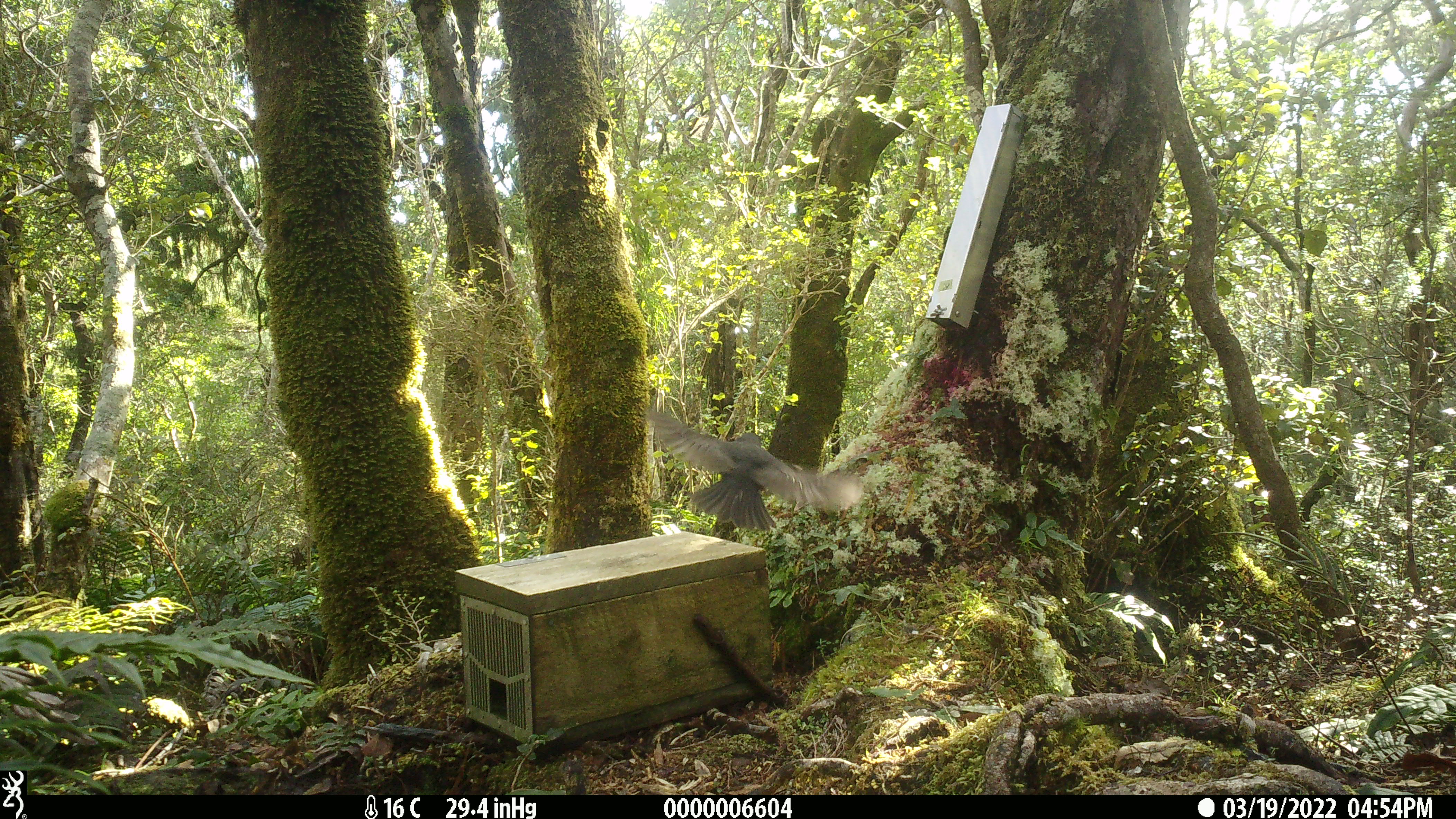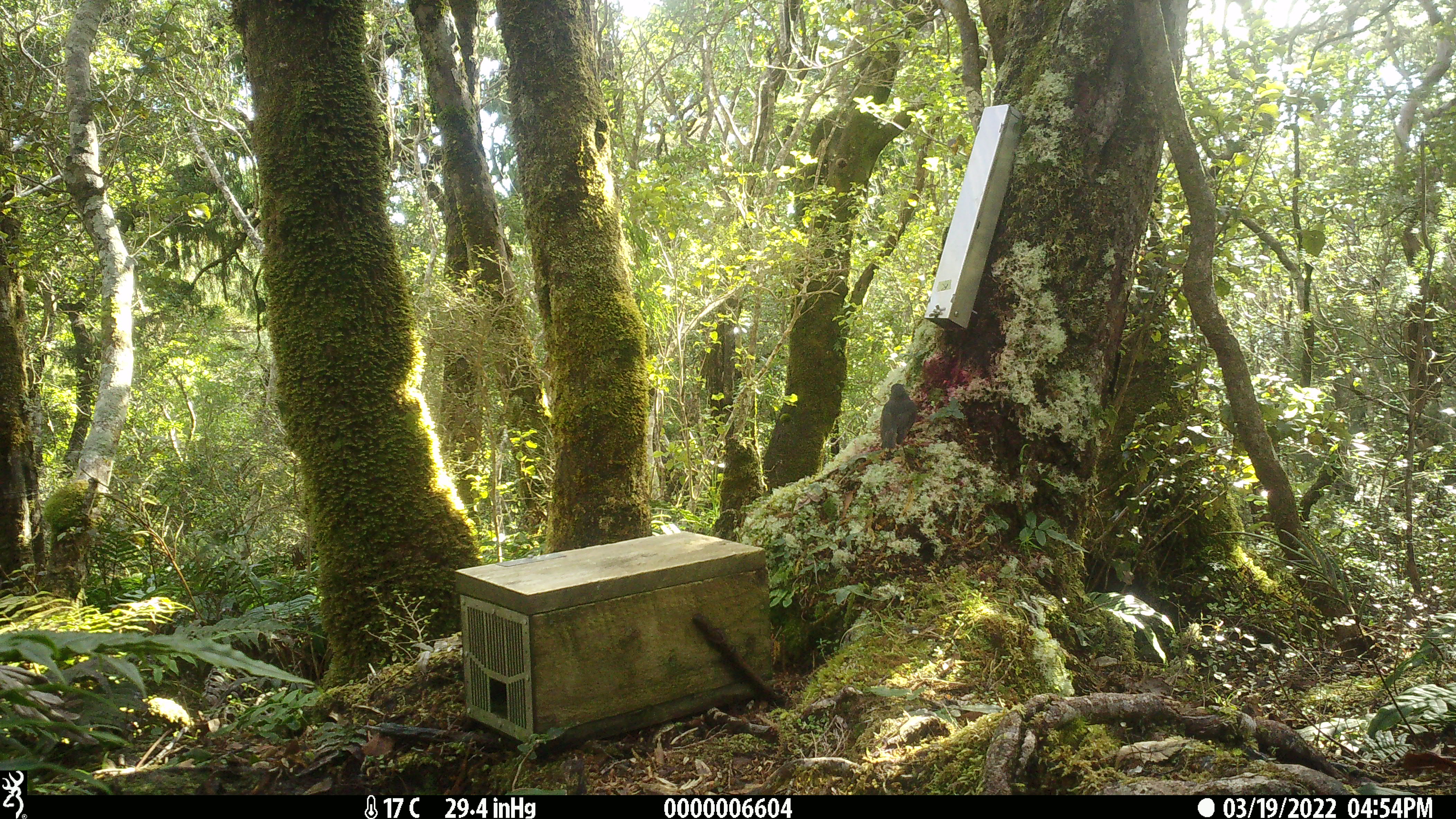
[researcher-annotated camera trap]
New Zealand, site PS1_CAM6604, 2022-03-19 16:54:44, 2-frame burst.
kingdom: Animalia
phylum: Chordata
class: Aves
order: Passeriformes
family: Petroicidae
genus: Petroica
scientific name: Petroica australis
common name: new zealand robin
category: robin